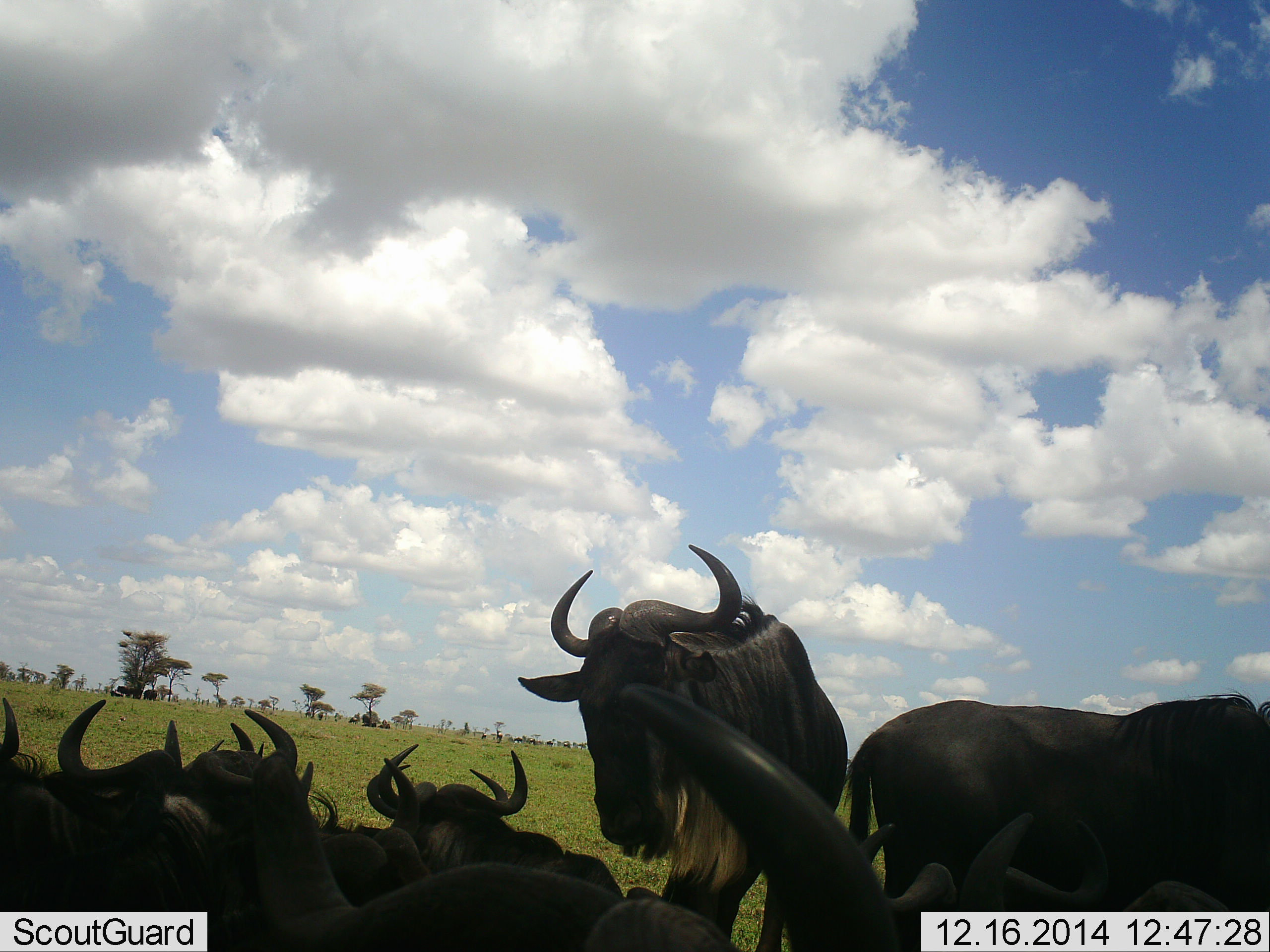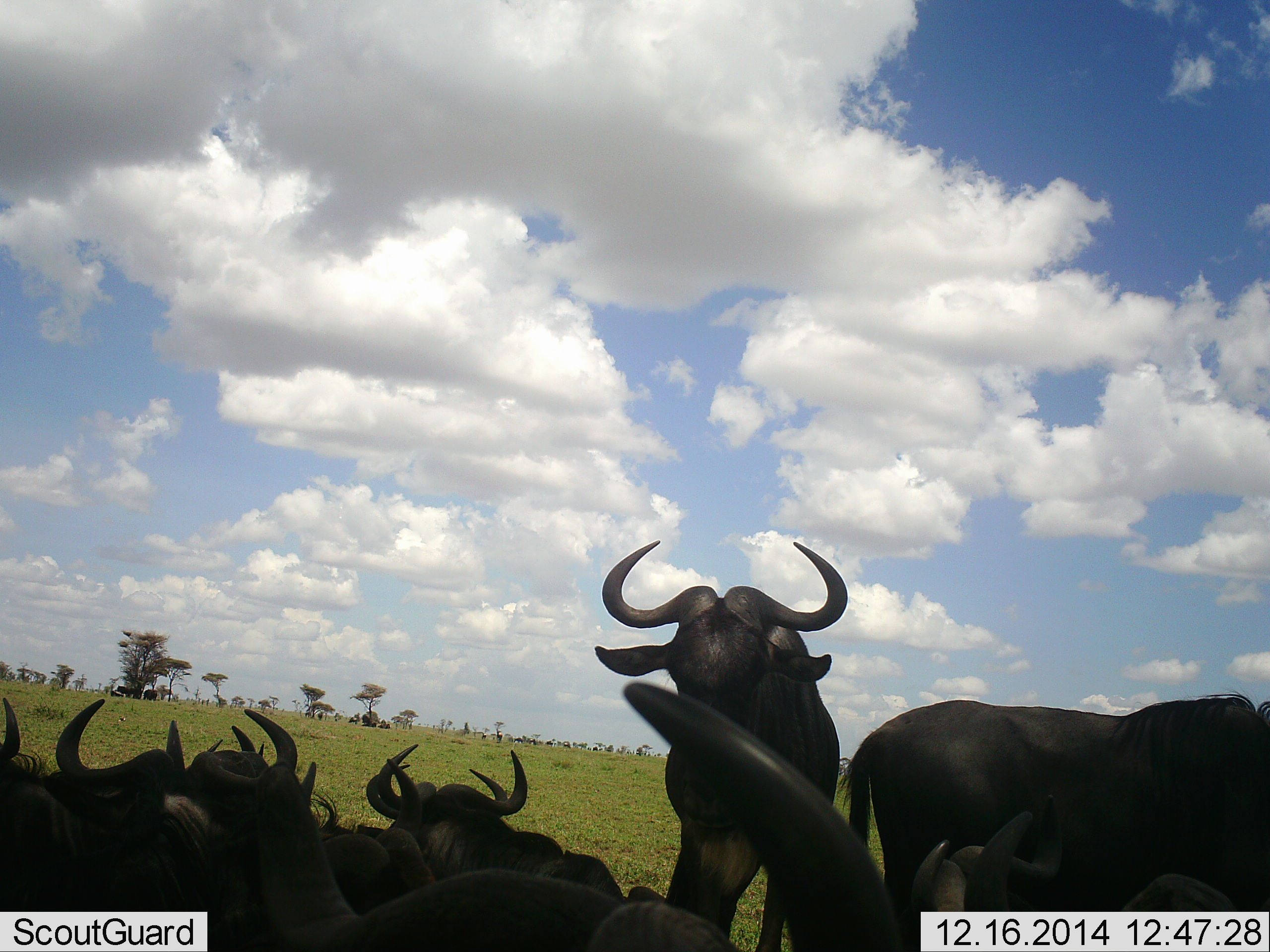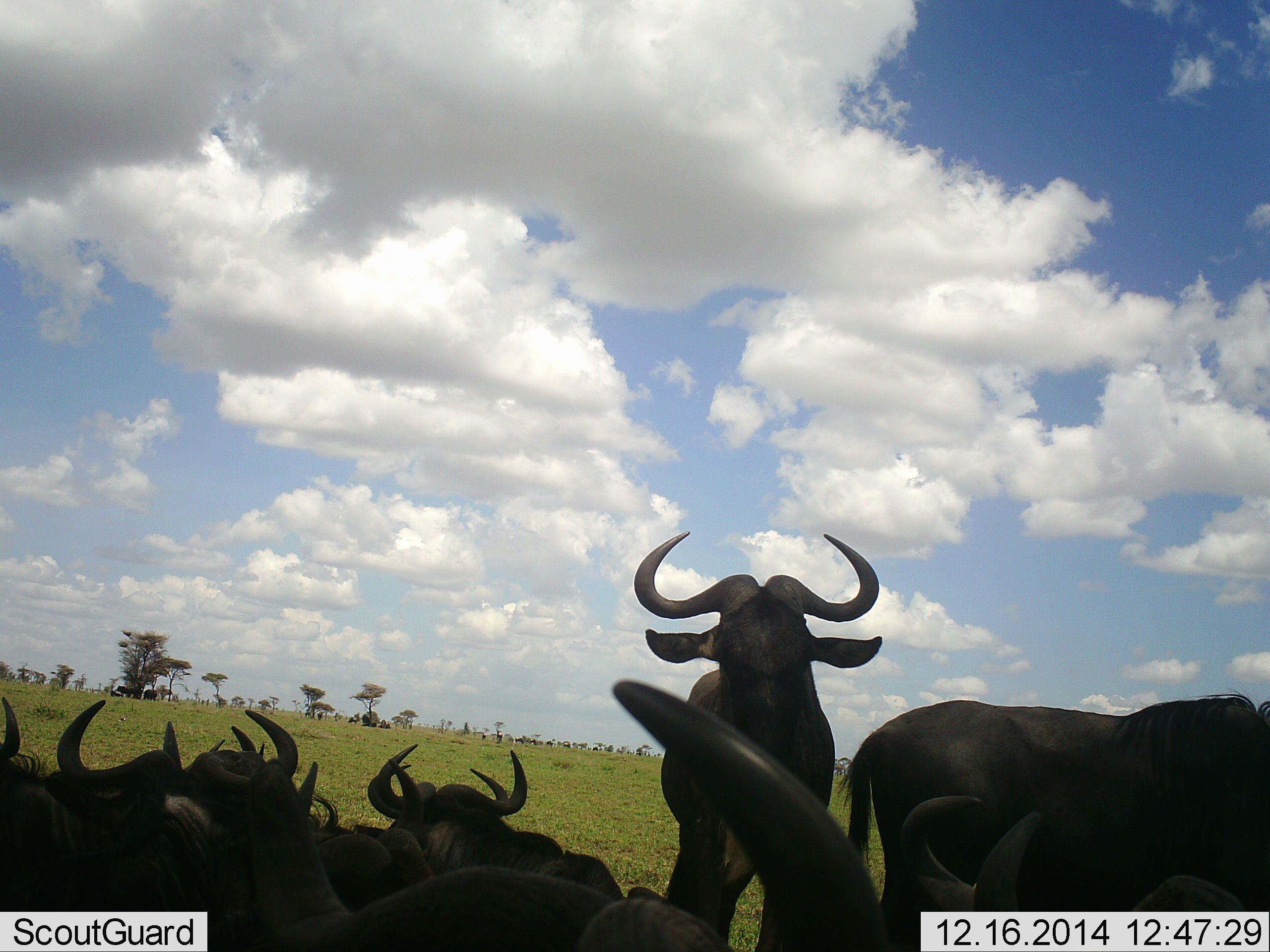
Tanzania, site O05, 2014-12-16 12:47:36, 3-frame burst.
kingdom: Animalia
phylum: Chordata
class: Mammalia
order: Artiodactyla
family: Bovidae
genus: Connochaetes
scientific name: Connochaetes taurinus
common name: blue wildebeest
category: wildebeest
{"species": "wildebeest (blue wildebeest) (Connochaetes taurinus)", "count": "11-50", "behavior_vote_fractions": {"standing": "80%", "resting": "90%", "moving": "0%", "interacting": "0%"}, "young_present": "0%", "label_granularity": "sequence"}